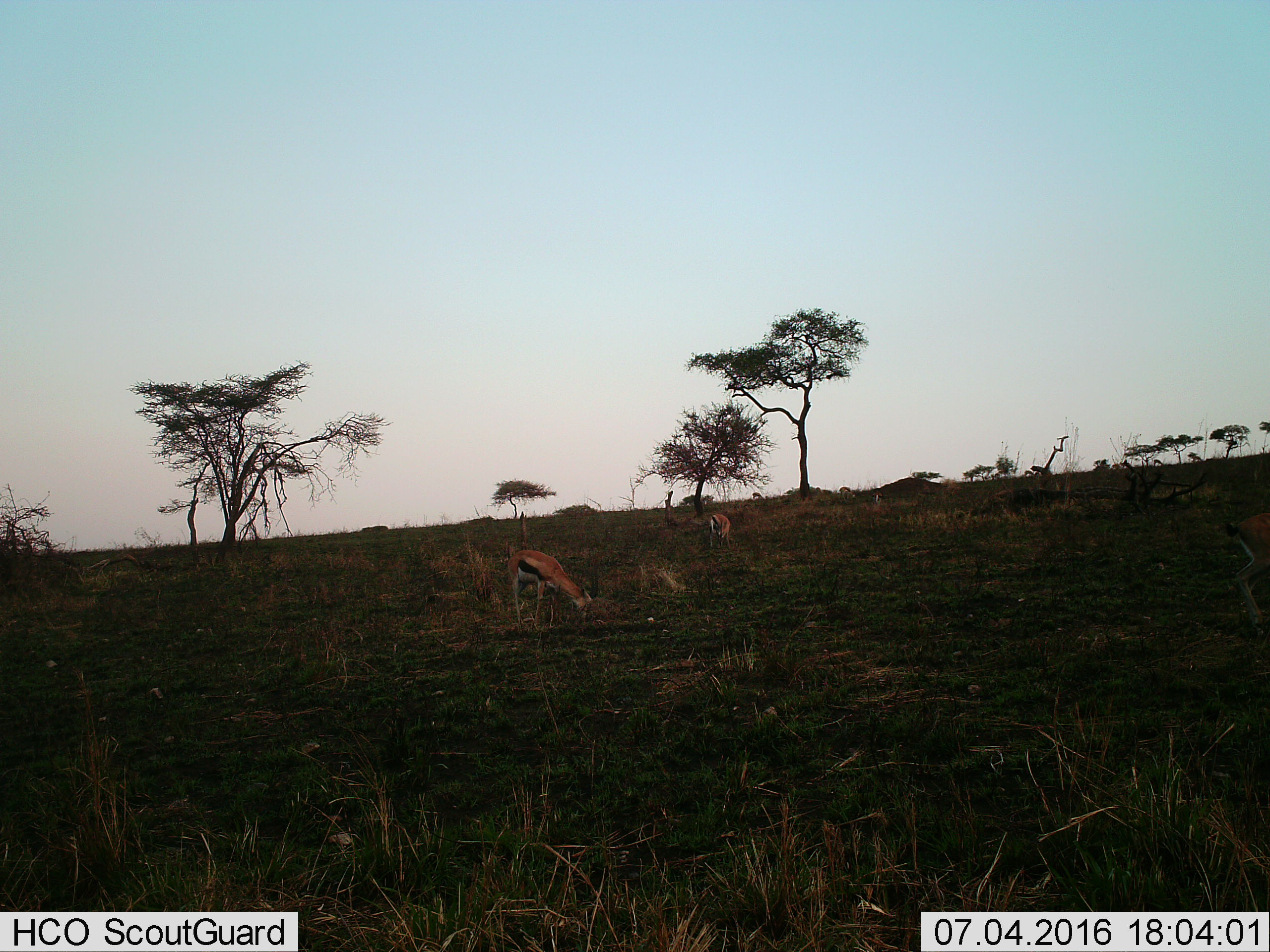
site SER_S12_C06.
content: unidentified animal